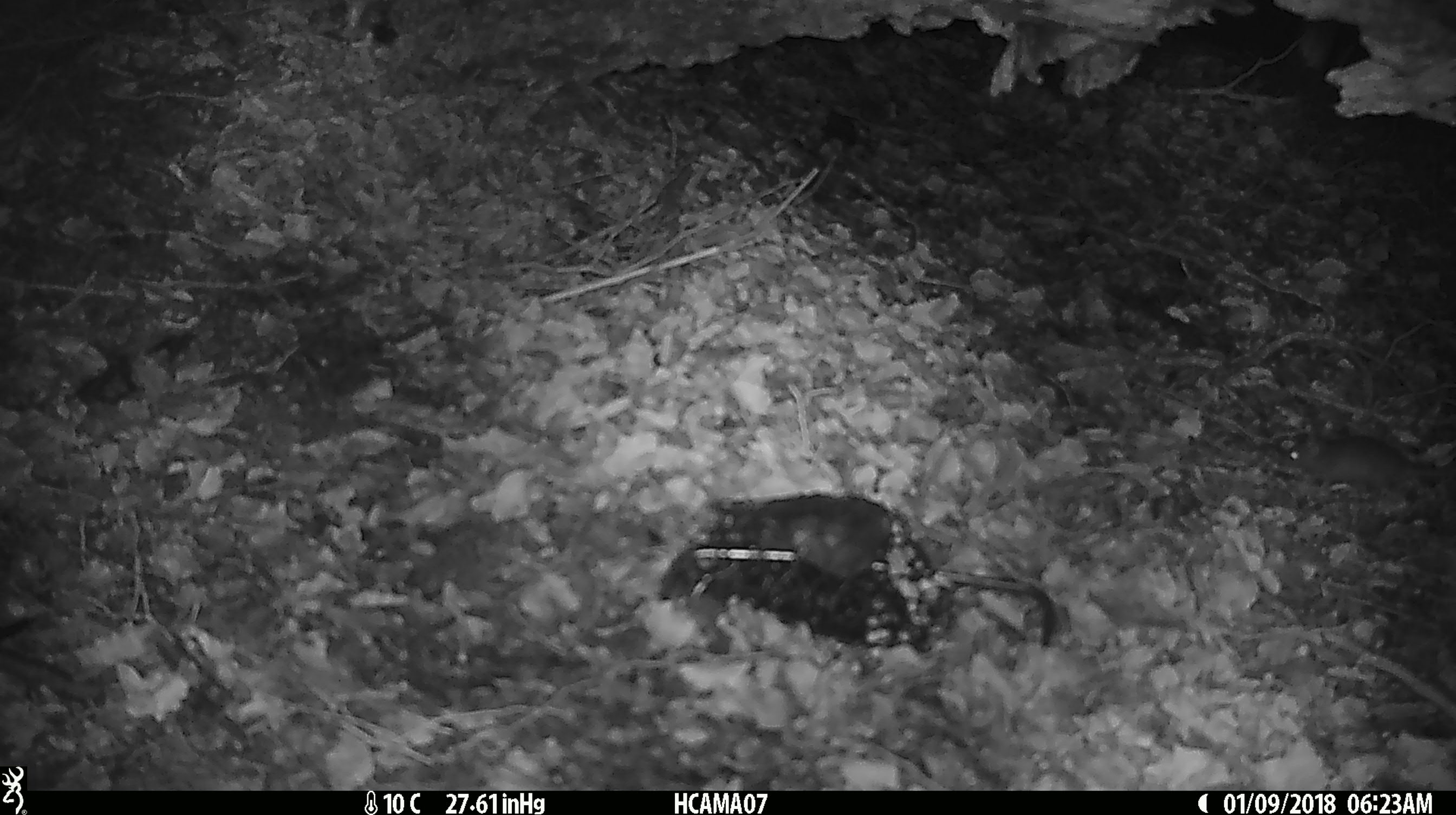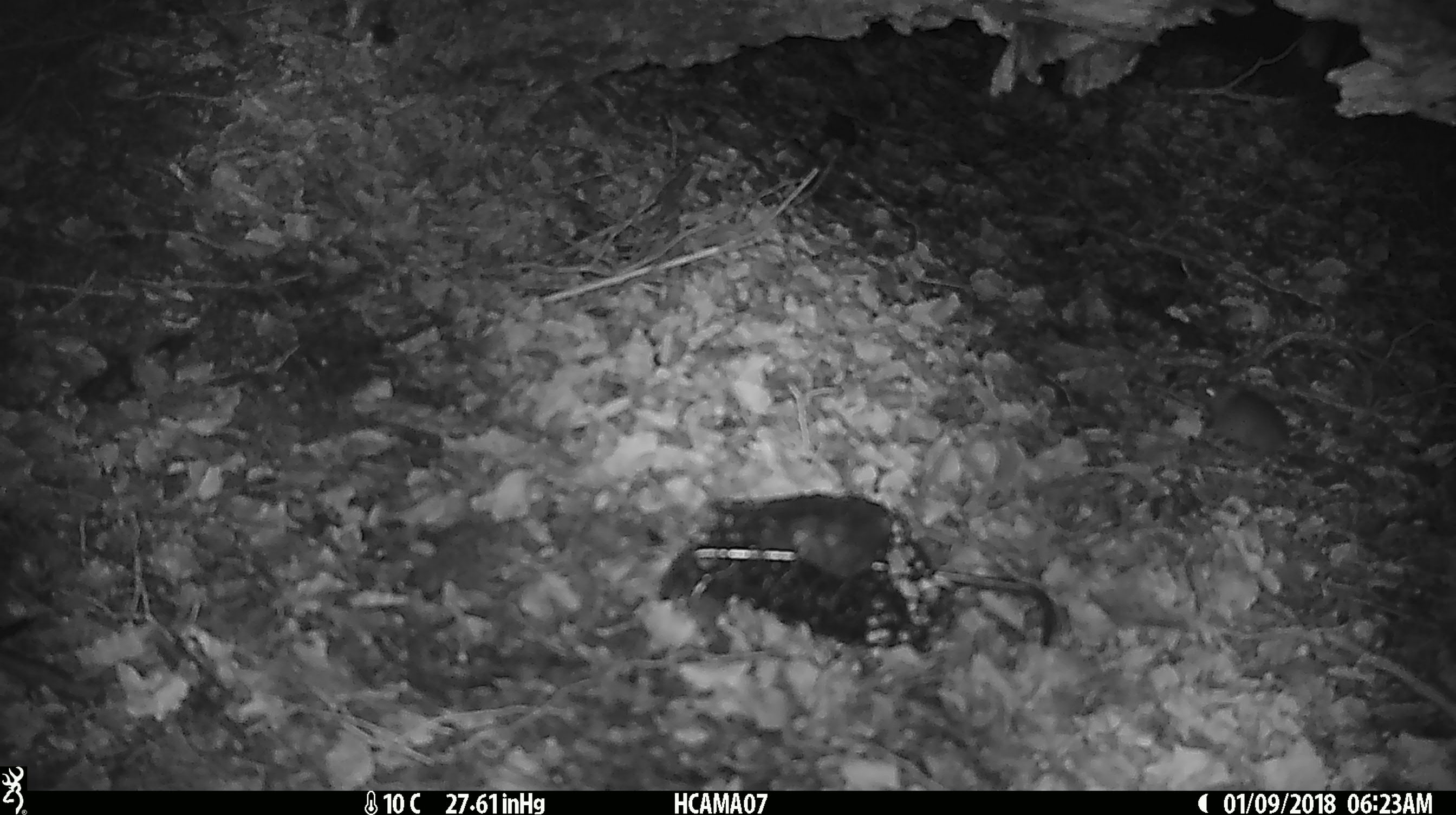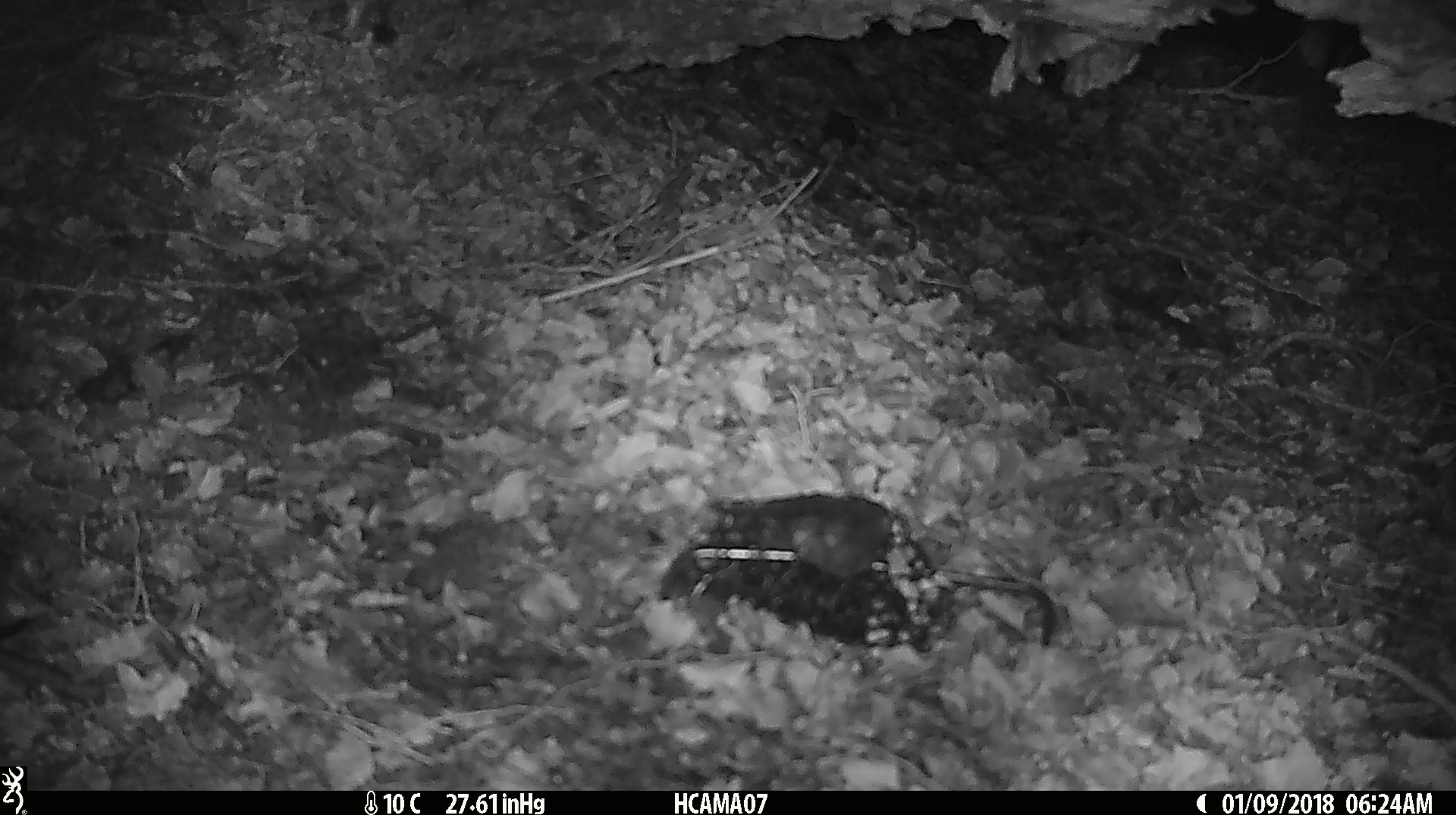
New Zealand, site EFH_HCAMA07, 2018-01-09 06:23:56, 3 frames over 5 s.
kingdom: Animalia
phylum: Chordata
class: Mammalia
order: Rodentia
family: Muridae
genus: Mus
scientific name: Mus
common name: mouse